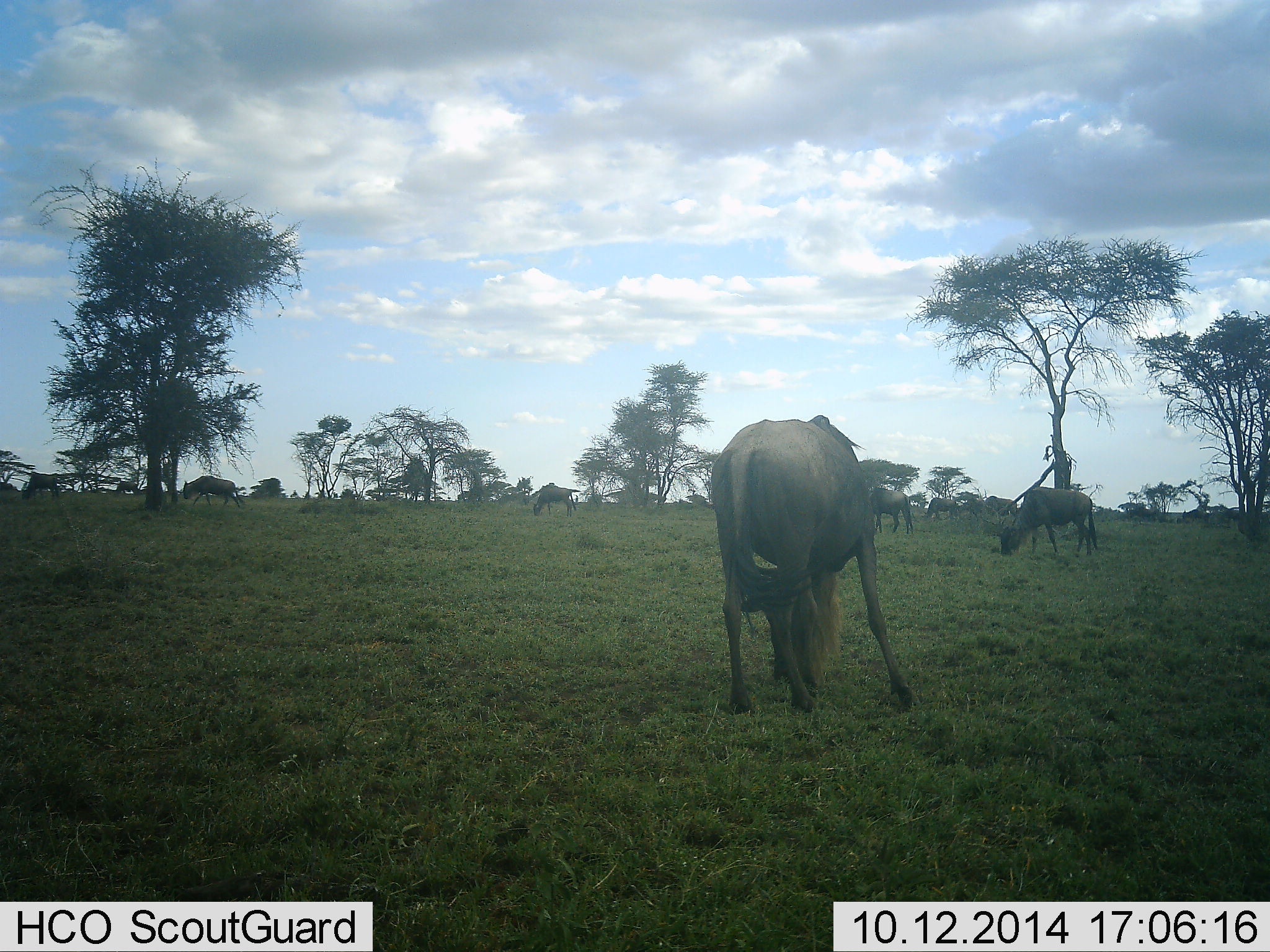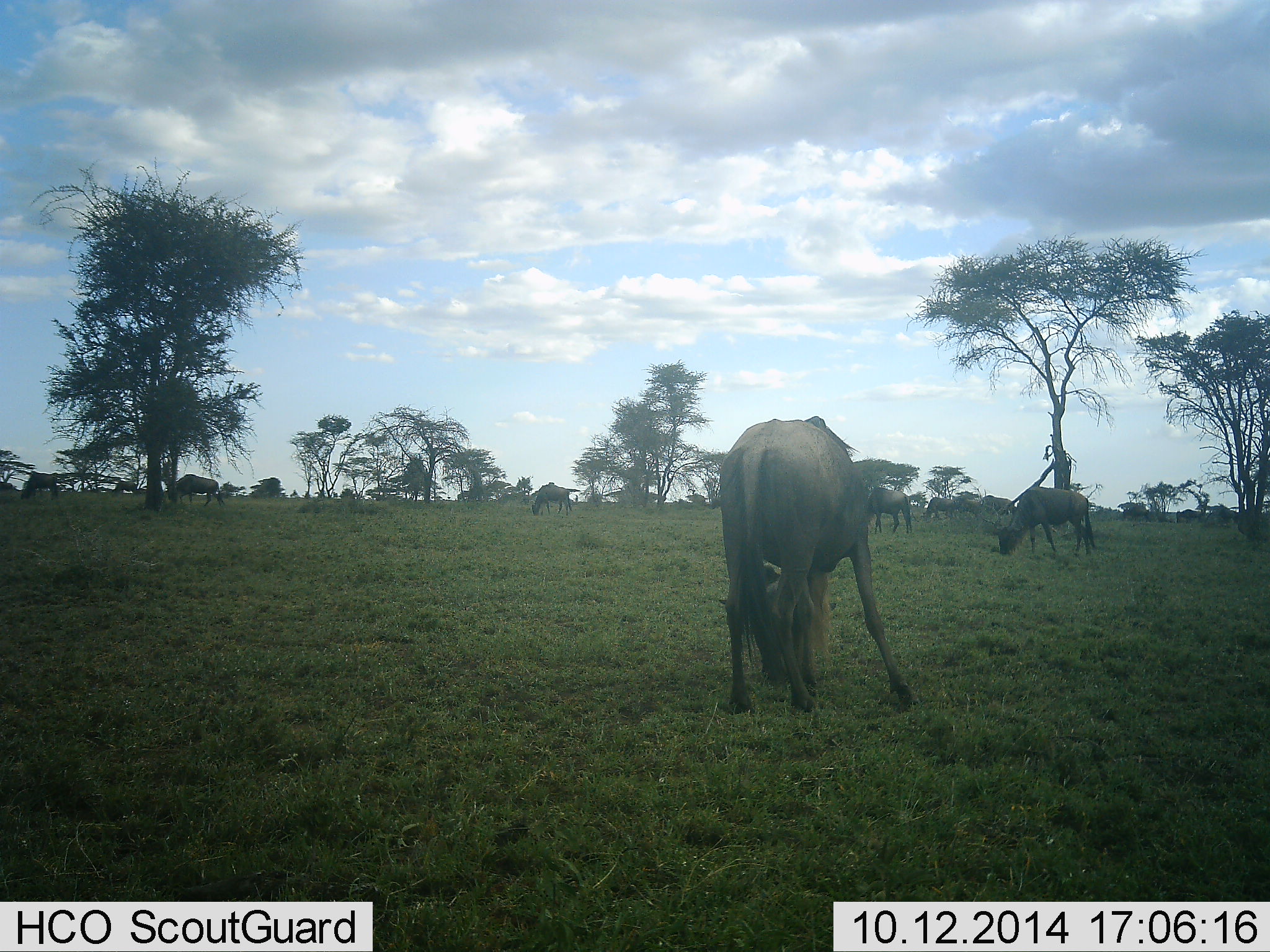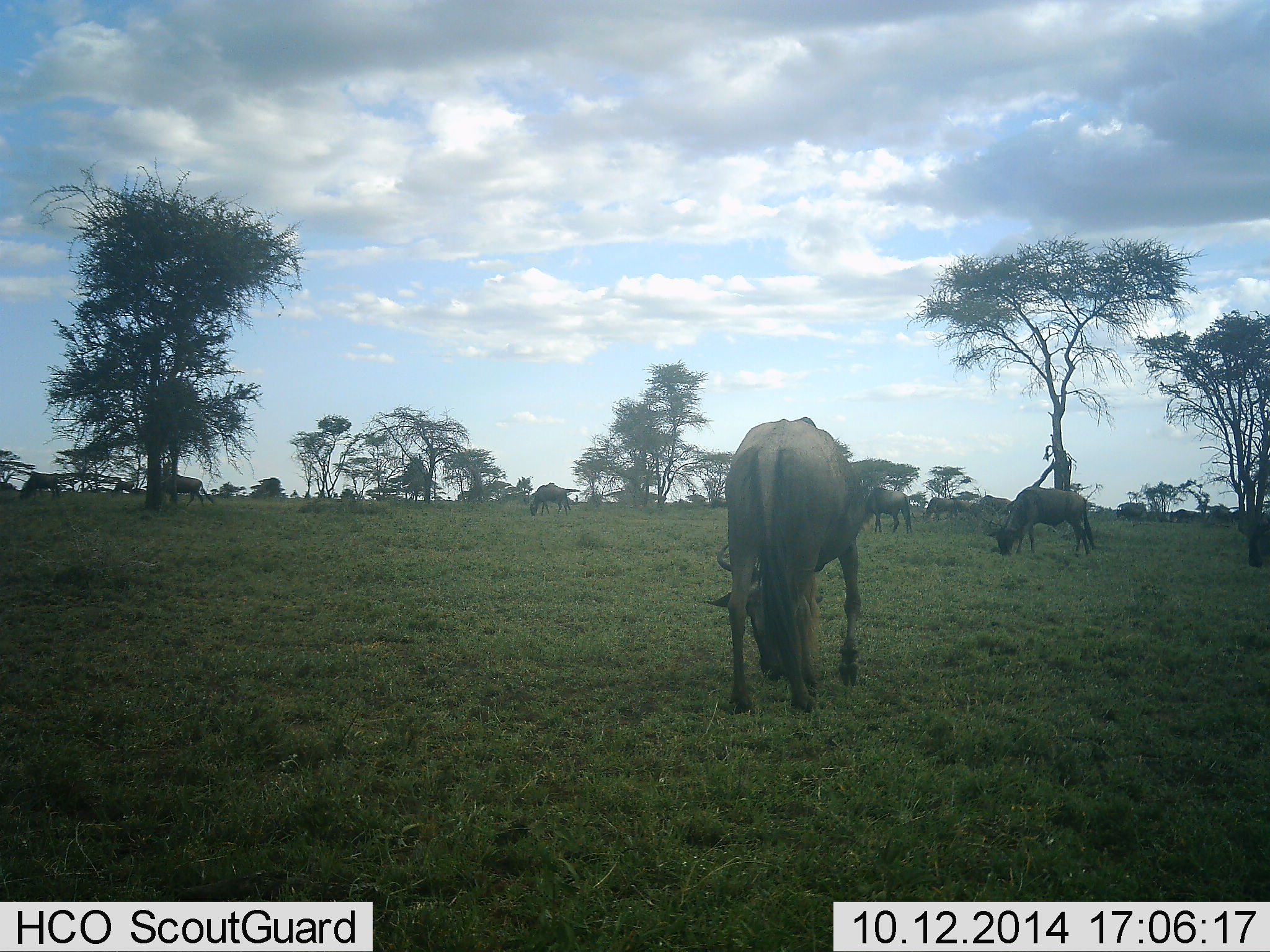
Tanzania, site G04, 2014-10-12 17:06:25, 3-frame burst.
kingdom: Animalia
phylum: Chordata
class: Mammalia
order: Artiodactyla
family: Bovidae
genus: Connochaetes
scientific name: Connochaetes taurinus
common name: blue wildebeest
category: wildebeest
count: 11-50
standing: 40%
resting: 0%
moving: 50%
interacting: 0%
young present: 0%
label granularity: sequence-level